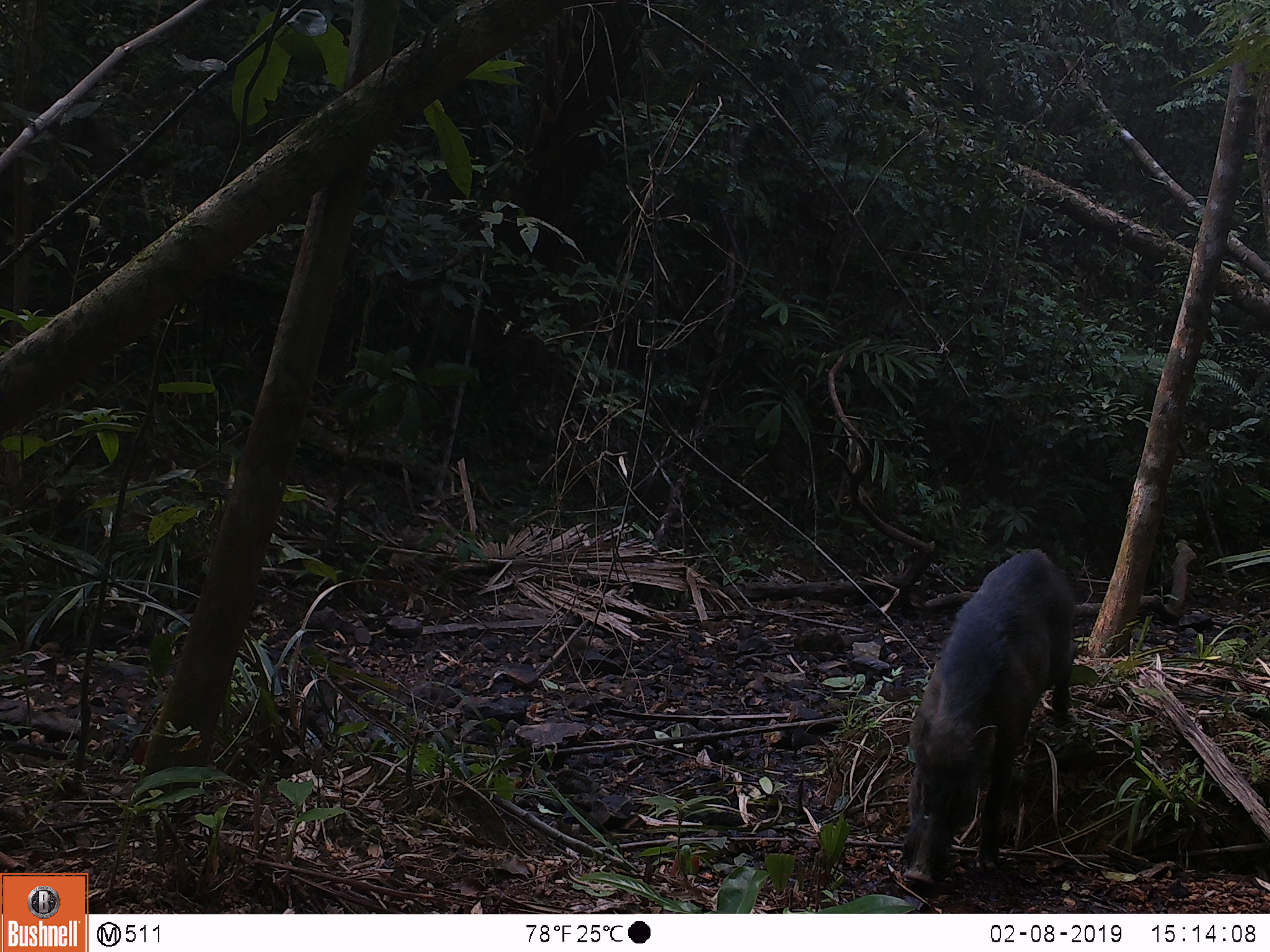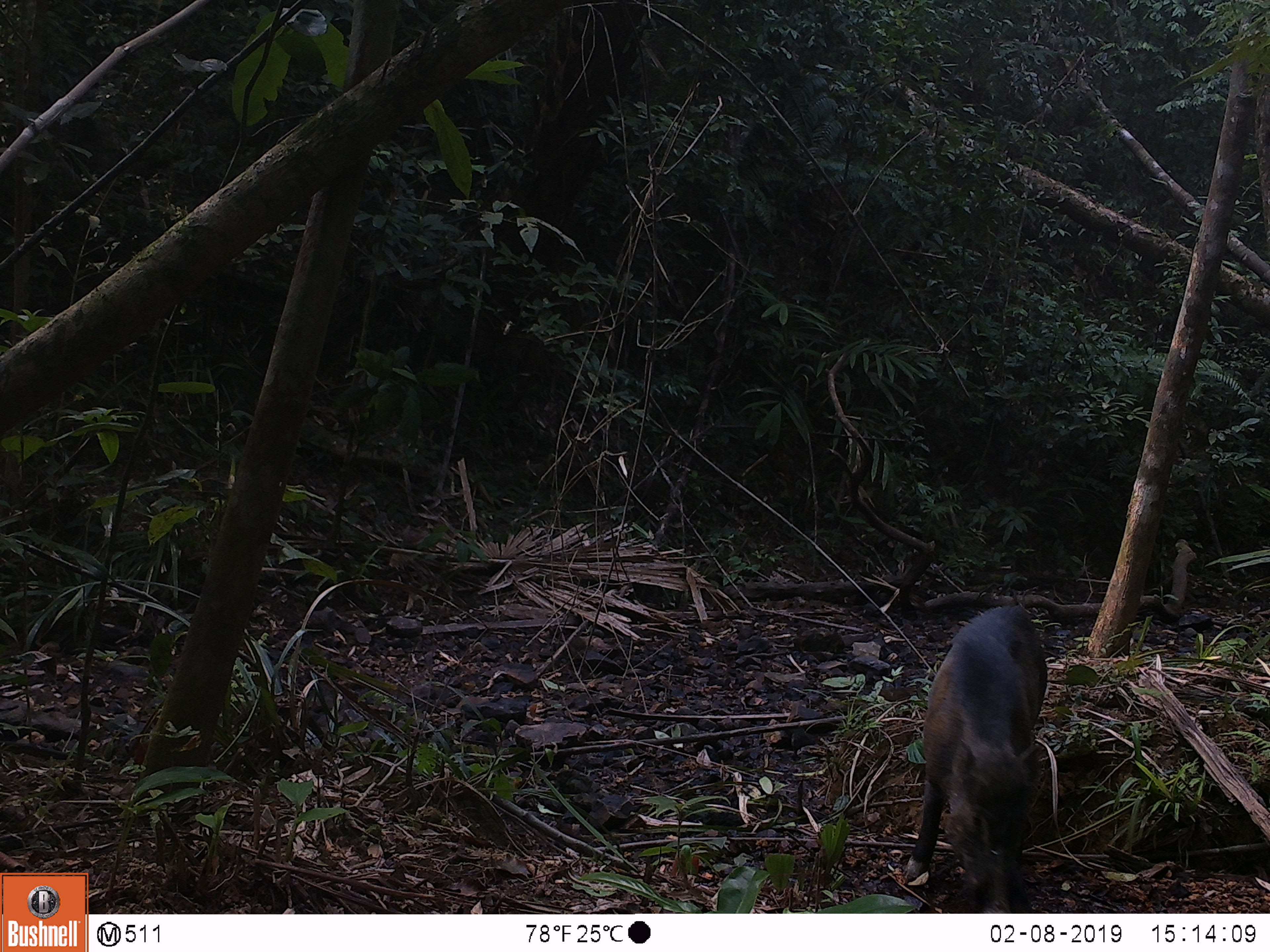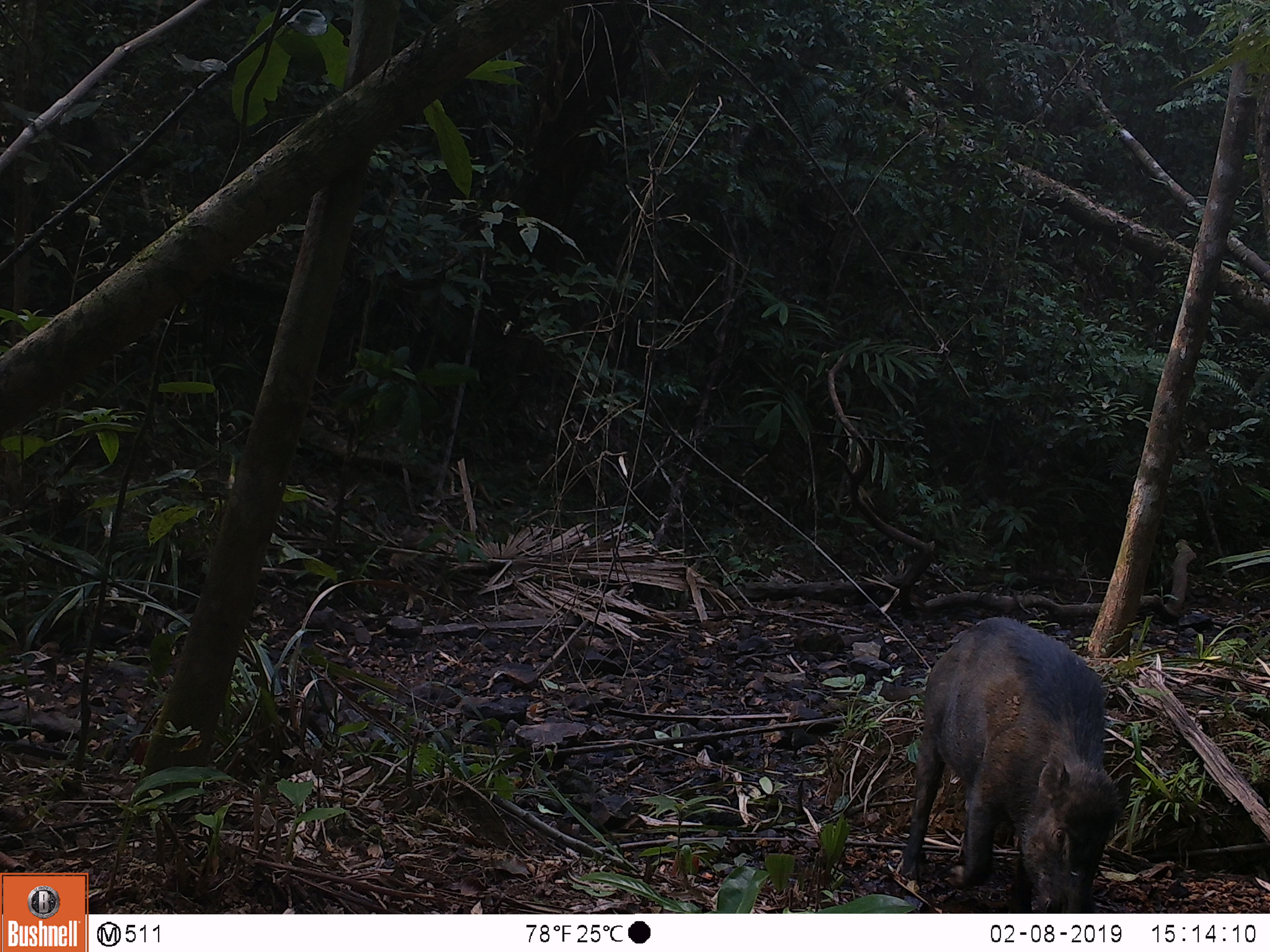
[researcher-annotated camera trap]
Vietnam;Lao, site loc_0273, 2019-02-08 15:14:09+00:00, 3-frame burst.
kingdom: Animalia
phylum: Chordata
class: Mammalia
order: Artiodactyla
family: Suidae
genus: Sus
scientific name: Sus scrofa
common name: eurasian wild pig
Eurasian wild pig (Sus scrofa). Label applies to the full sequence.